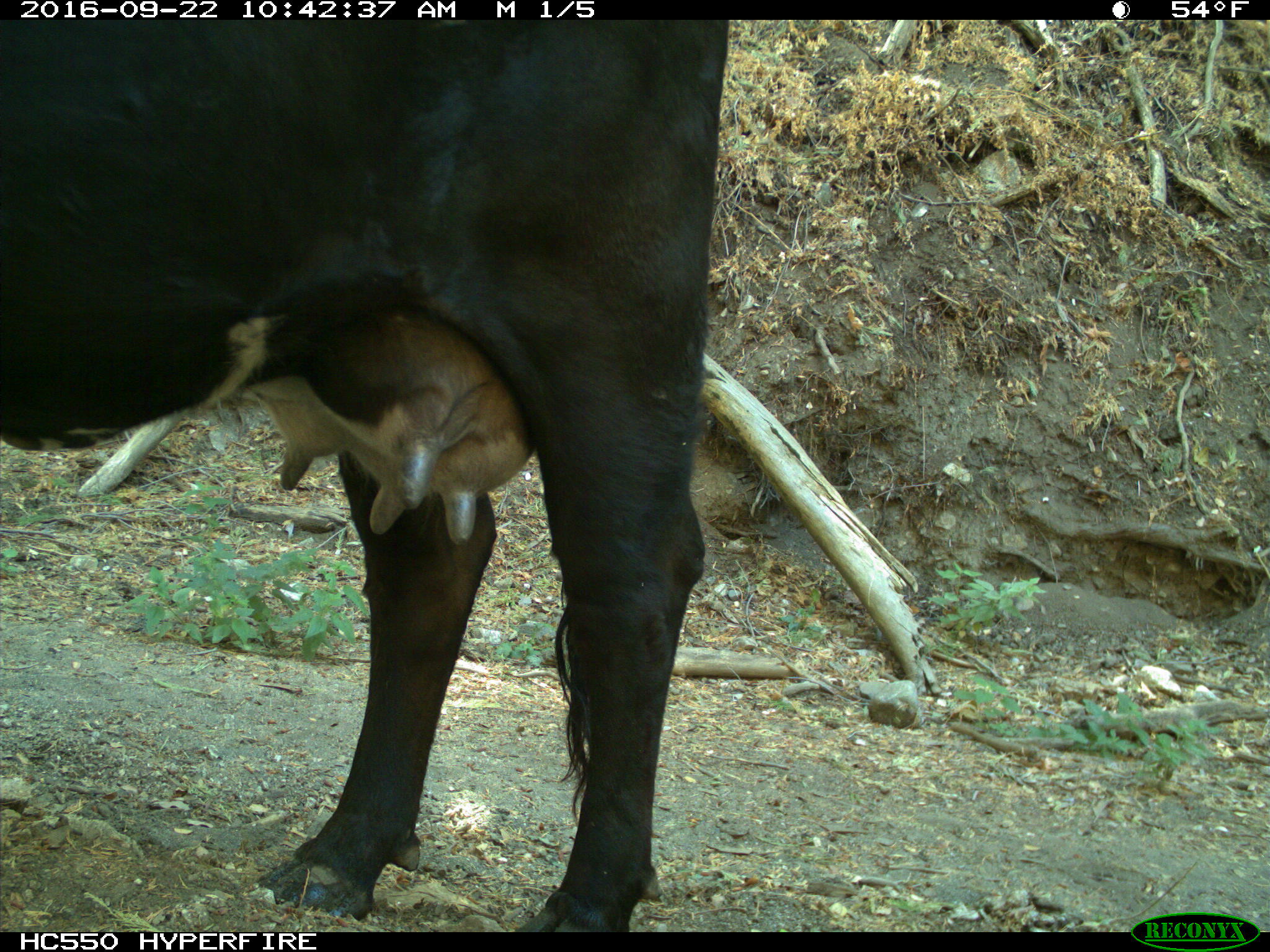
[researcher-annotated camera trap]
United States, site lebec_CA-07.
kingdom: Animalia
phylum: Chordata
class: Mammalia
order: Artiodactyla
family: Bovidae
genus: Bos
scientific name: Bos taurus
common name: domestic cow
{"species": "Bos taurus (domestic cow)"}